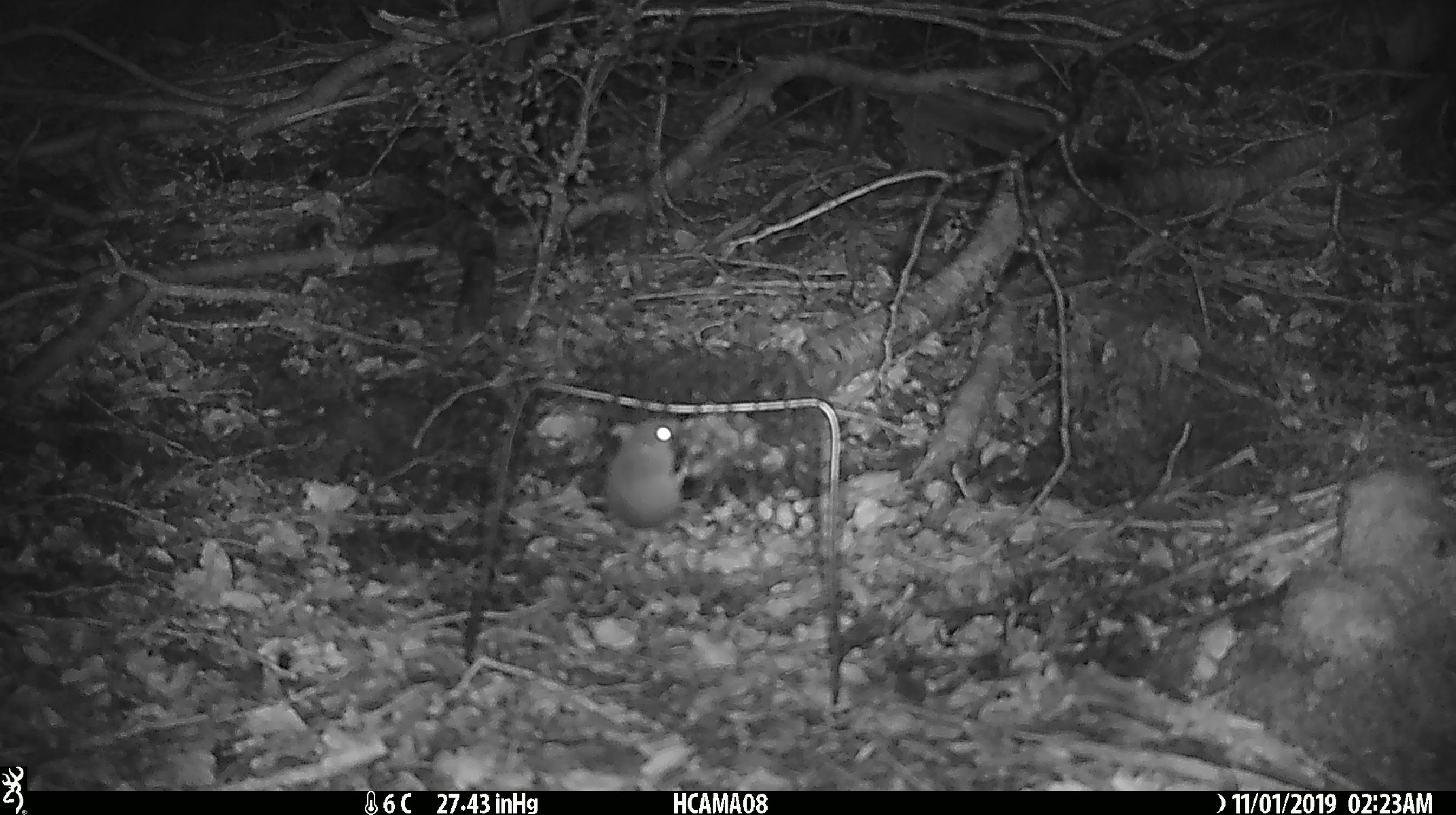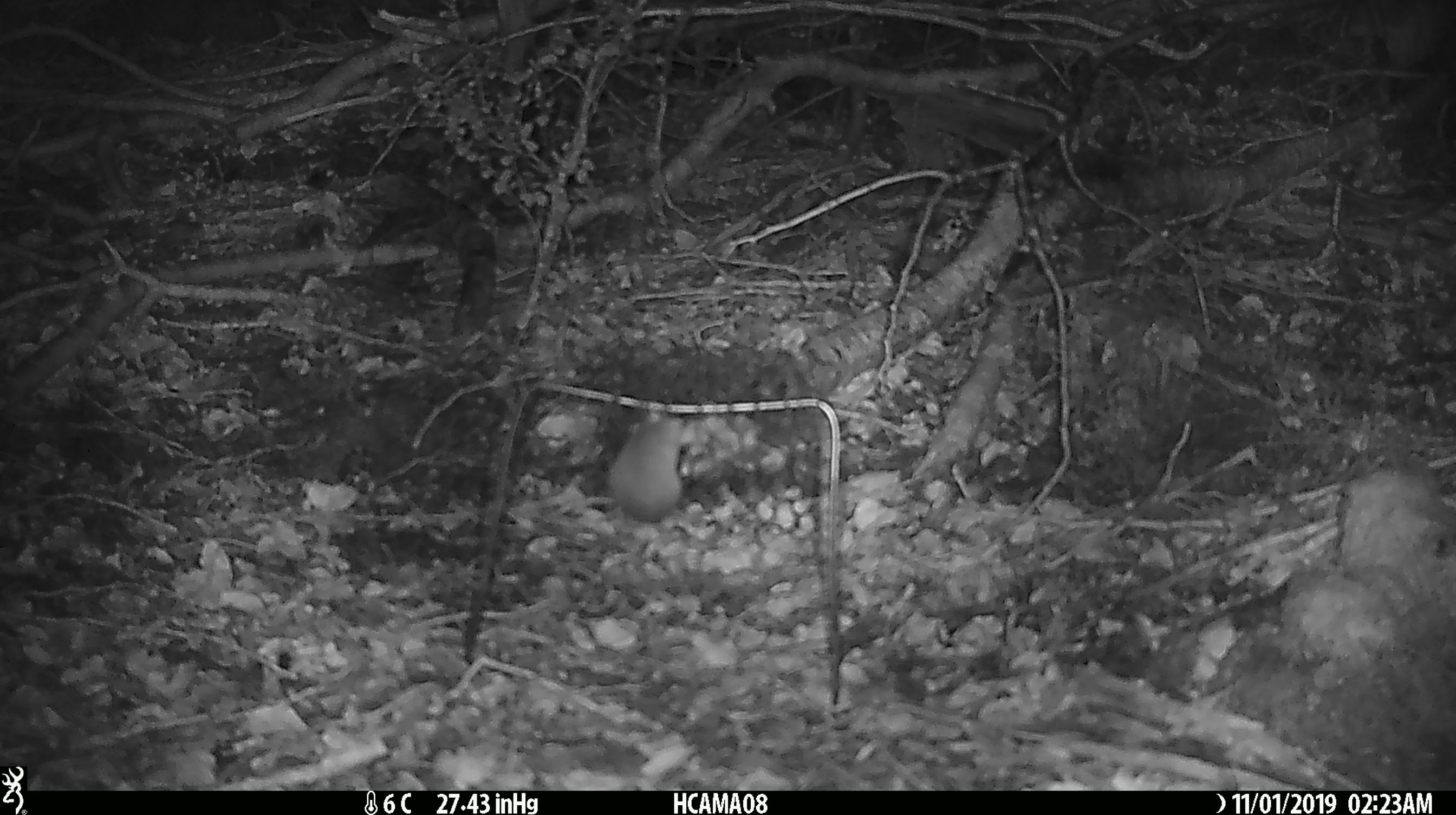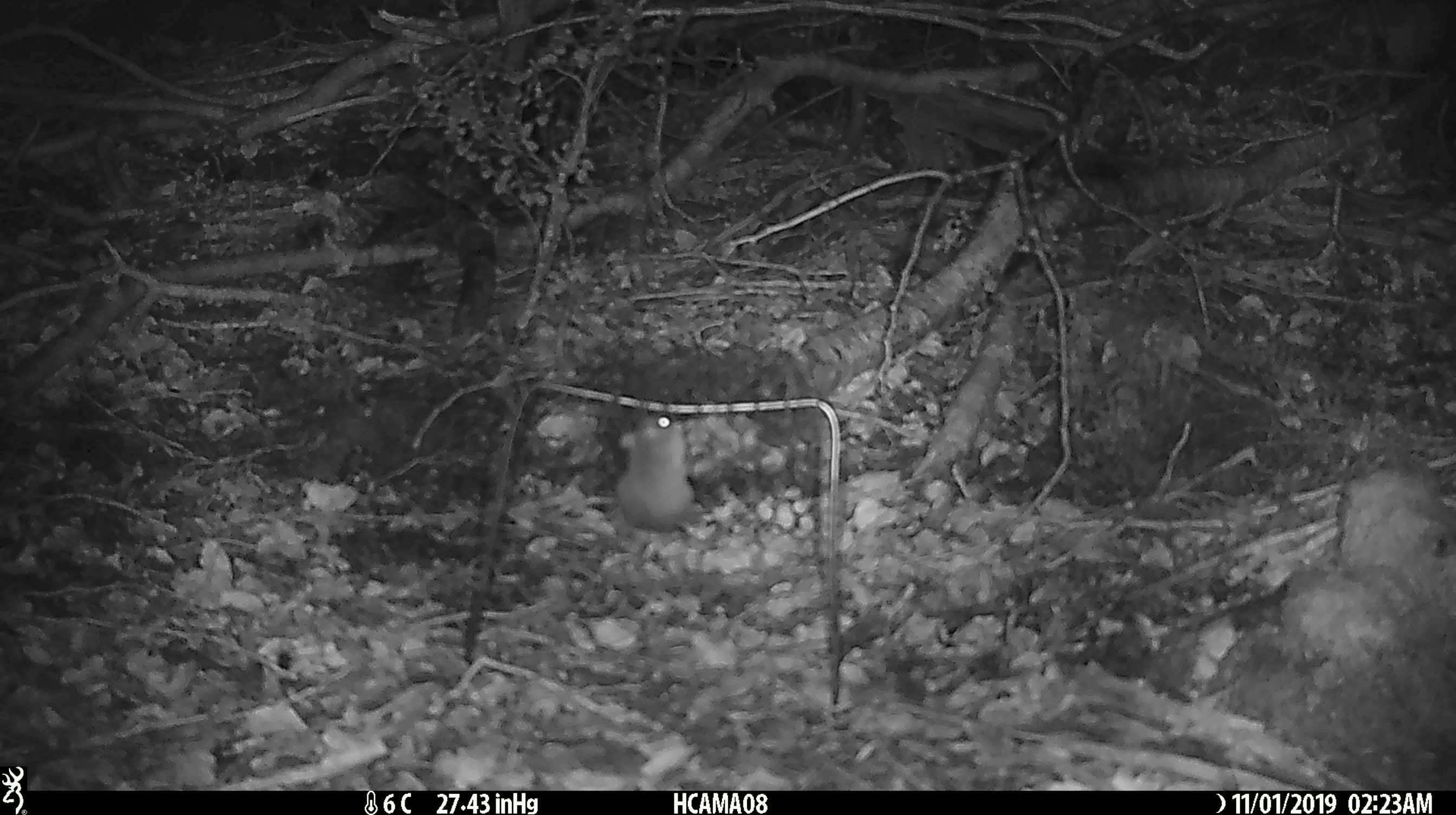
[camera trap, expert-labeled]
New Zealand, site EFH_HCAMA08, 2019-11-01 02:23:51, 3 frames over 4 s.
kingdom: Animalia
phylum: Chordata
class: Mammalia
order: Rodentia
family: Muridae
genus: Mus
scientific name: Mus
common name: mouse